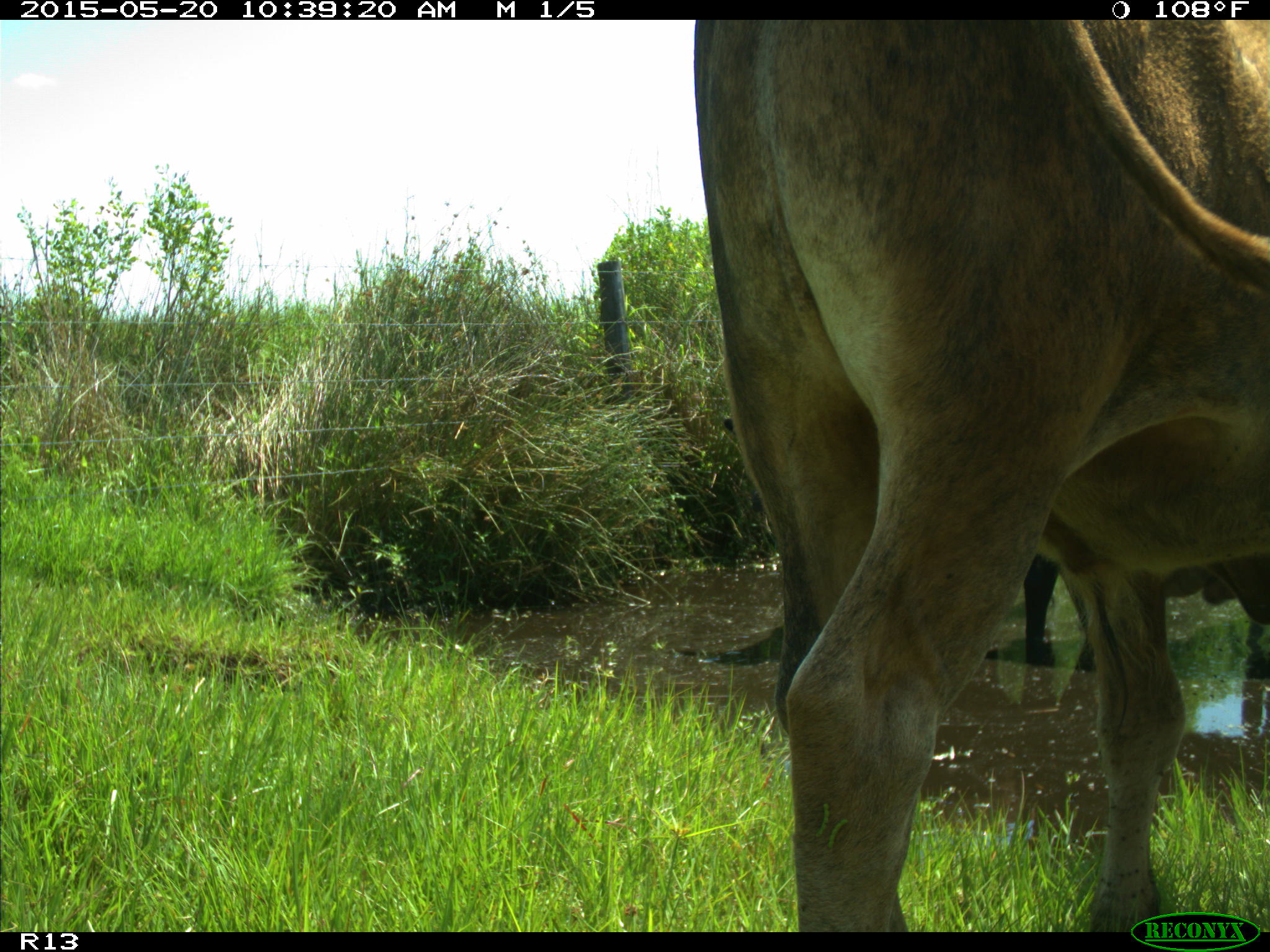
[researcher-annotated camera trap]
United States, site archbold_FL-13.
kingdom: Animalia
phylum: Chordata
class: Mammalia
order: Artiodactyla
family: Bovidae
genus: Bos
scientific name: Bos taurus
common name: domestic cow